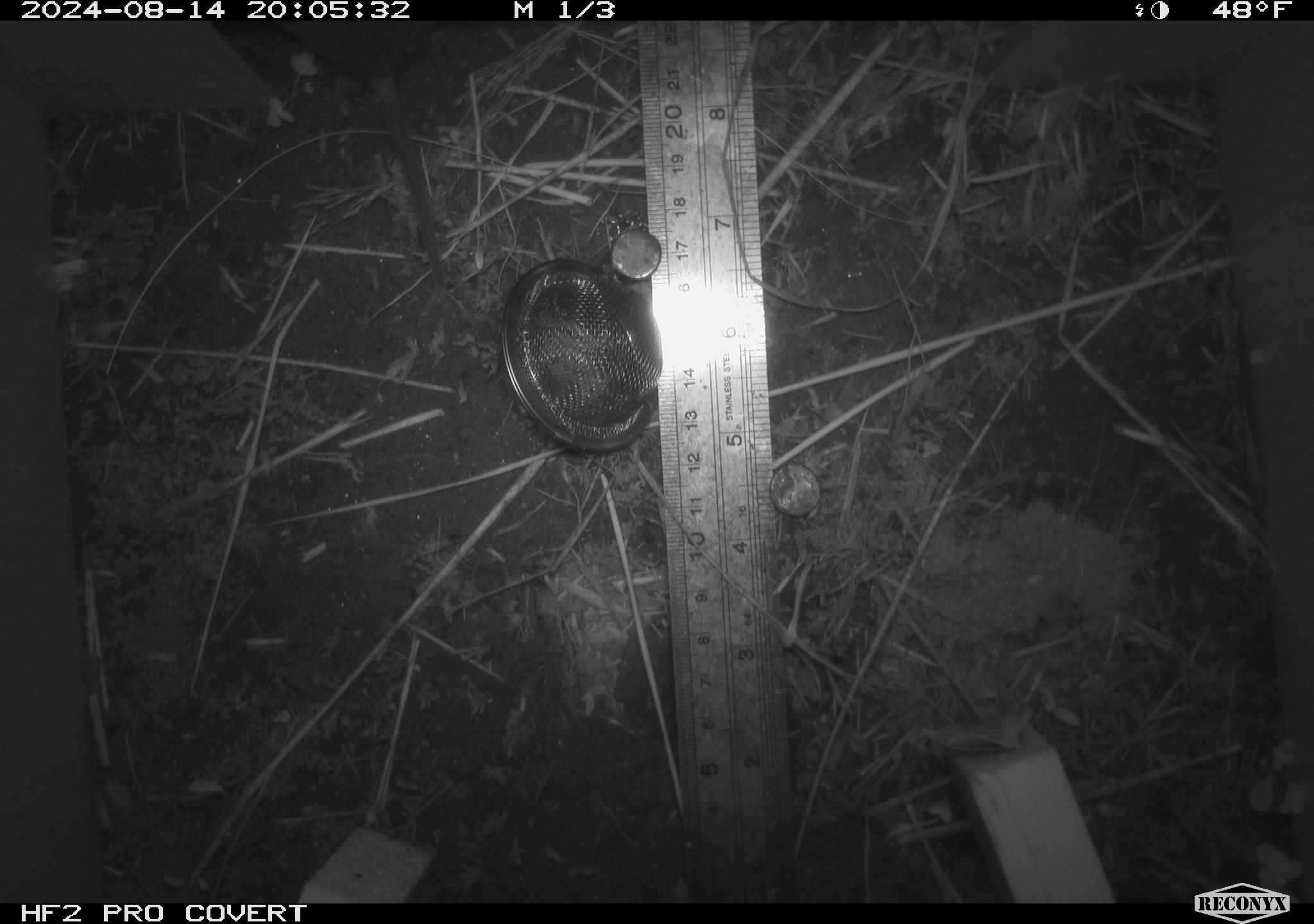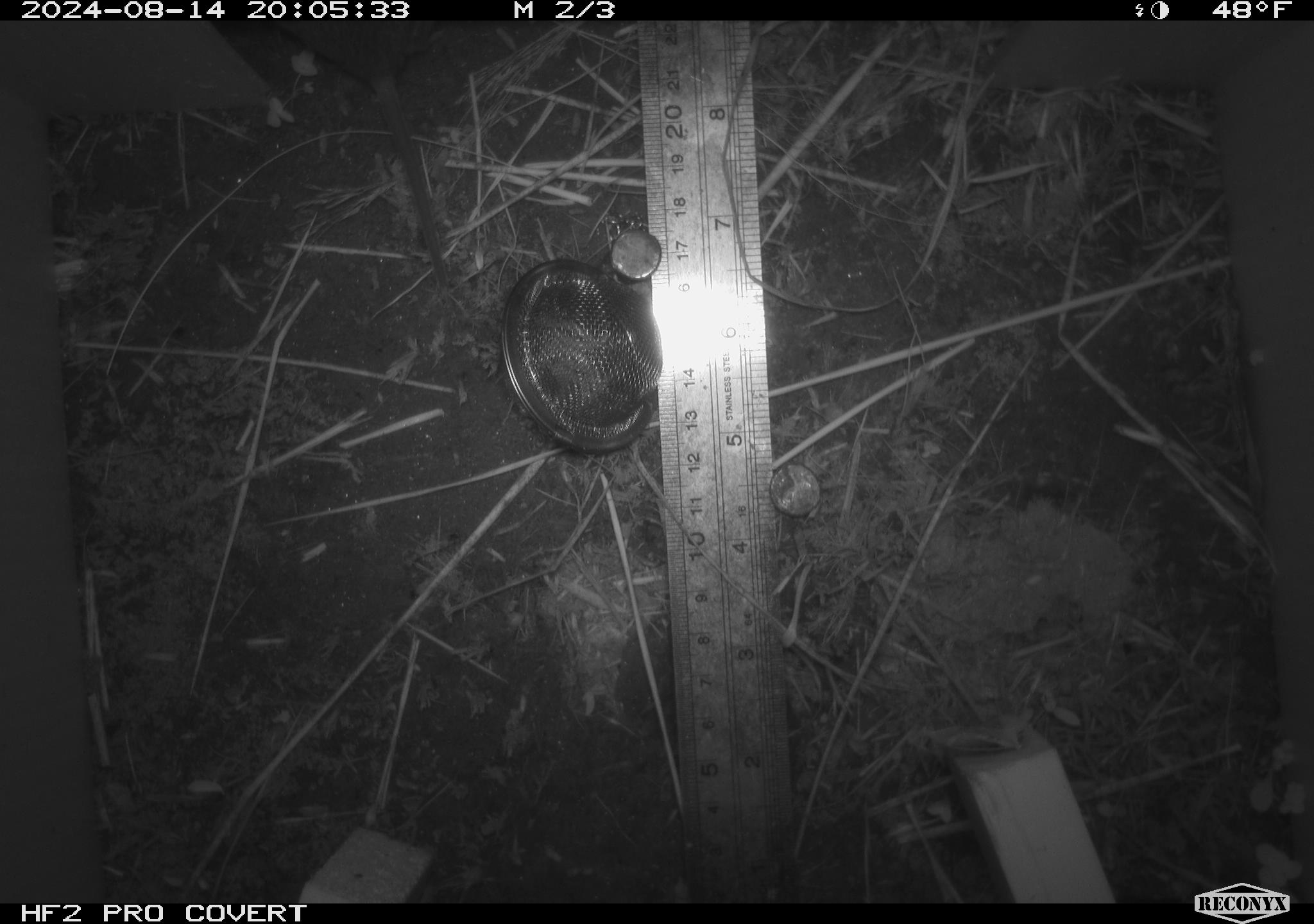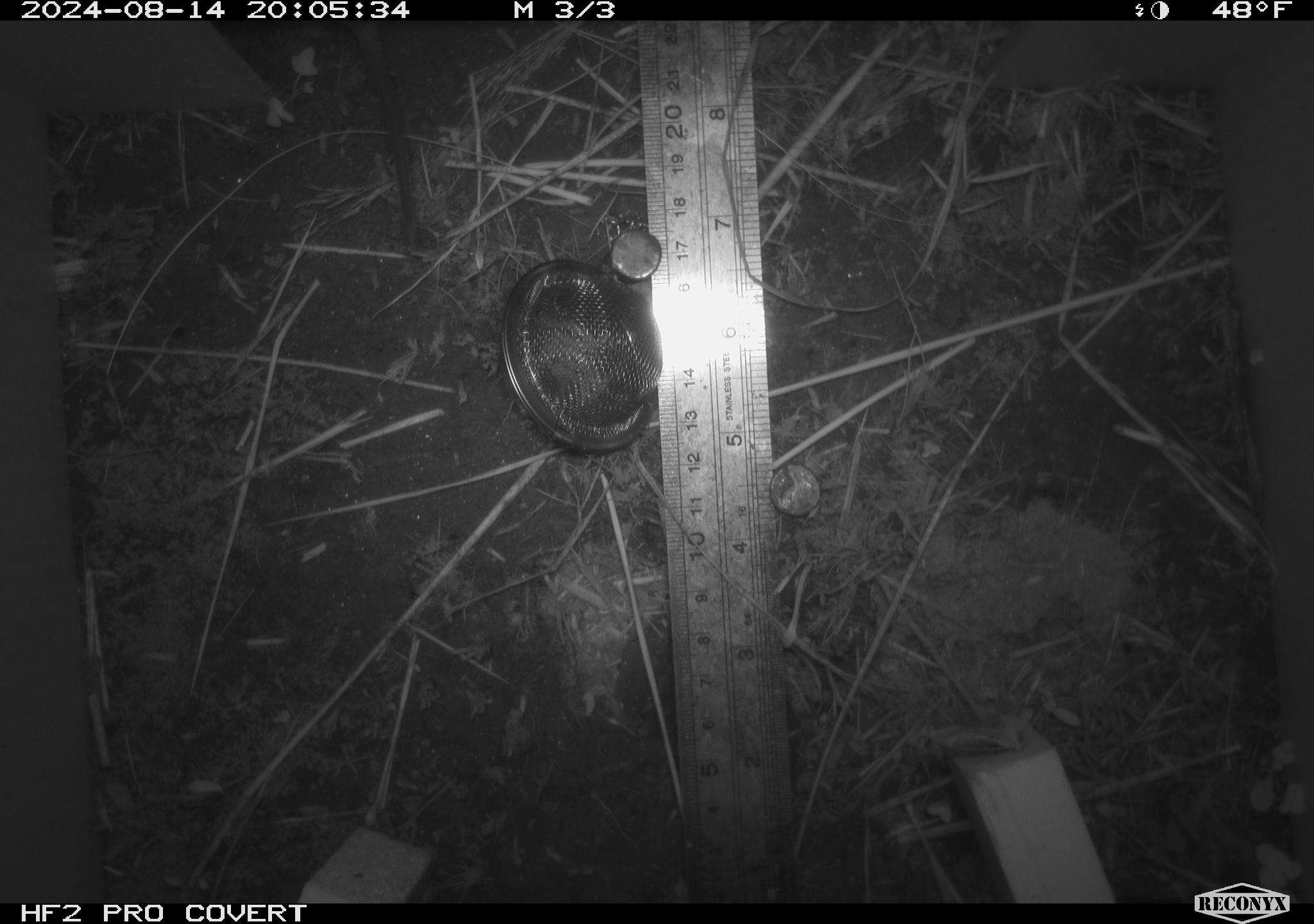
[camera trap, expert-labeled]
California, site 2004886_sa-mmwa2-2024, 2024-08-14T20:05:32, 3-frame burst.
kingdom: Animalia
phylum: Chordata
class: Mammalia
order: Rodentia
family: Cricetidae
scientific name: Arvicolinae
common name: voles, lemmings, and muskrats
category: arvicolinae subfamily